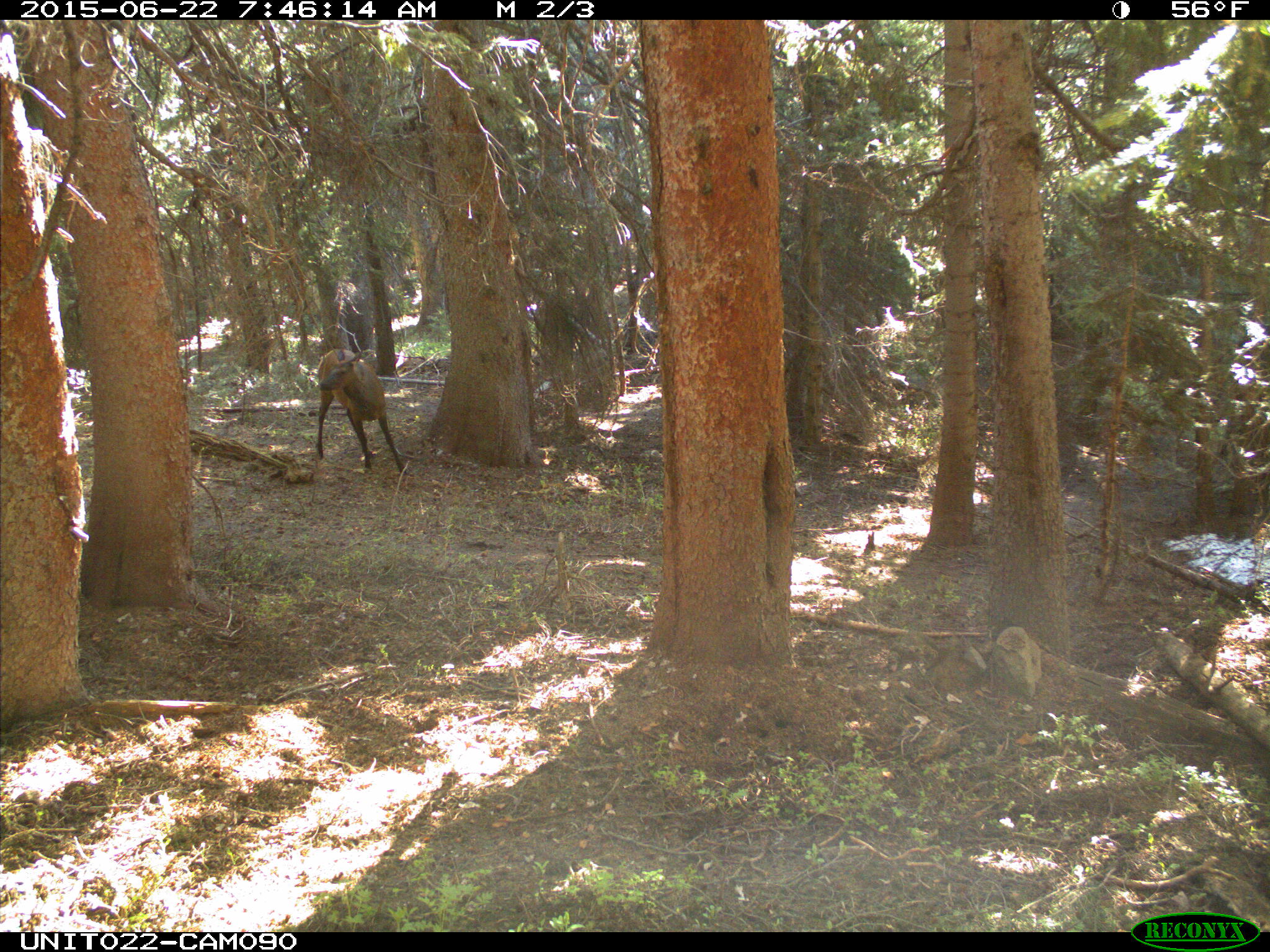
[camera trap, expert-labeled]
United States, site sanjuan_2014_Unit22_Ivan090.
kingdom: Animalia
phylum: Chordata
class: Mammalia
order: Artiodactyla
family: Cervidae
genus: Cervus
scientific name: Cervus elaphus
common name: red deer